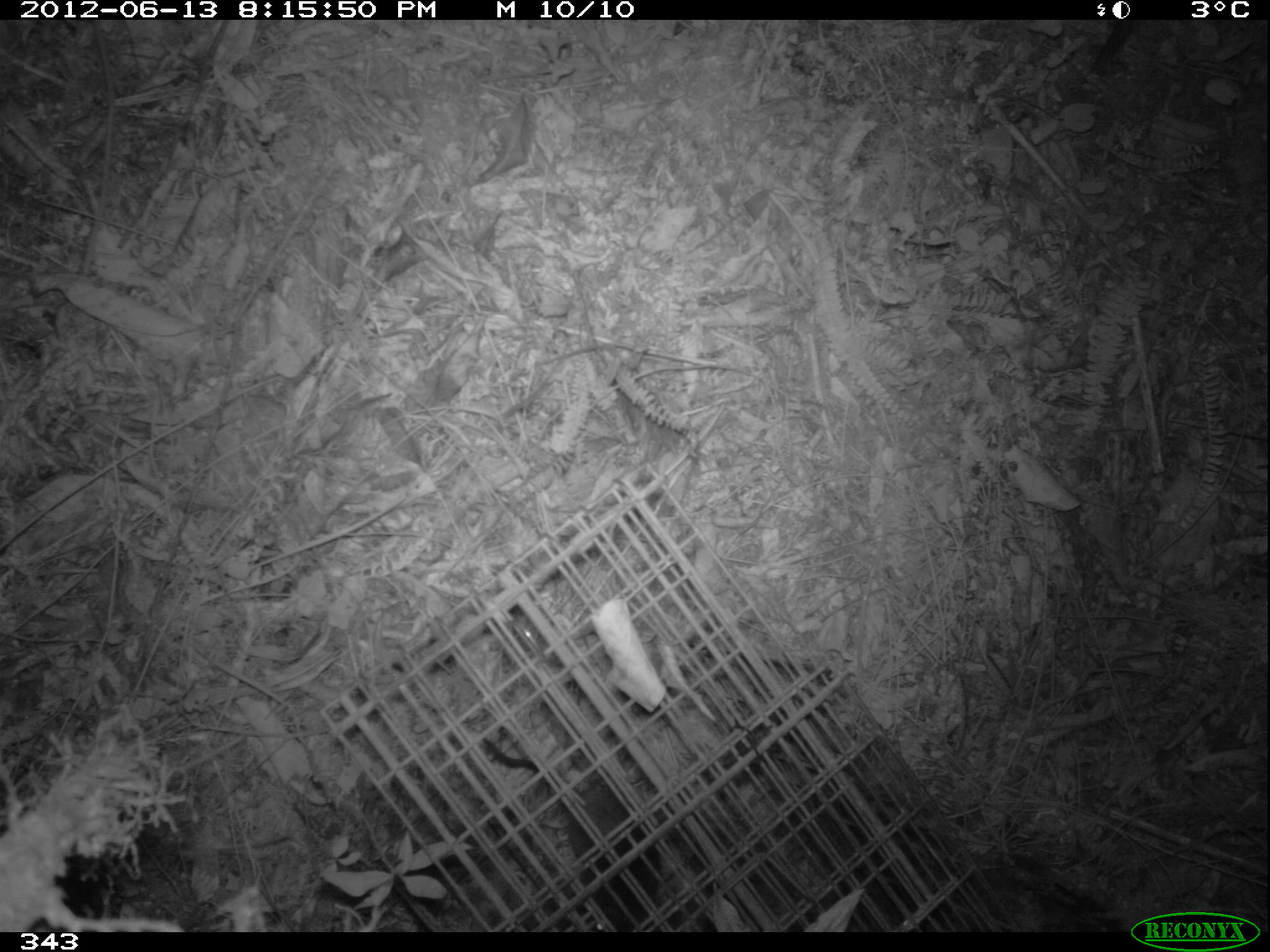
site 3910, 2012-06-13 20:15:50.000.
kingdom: Animalia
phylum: Chordata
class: Mammalia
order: Rodentia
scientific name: Rodentia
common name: rodents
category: unknown rodent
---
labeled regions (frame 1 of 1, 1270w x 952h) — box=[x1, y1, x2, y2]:
unknown rodent: box=[482, 738, 662, 932]